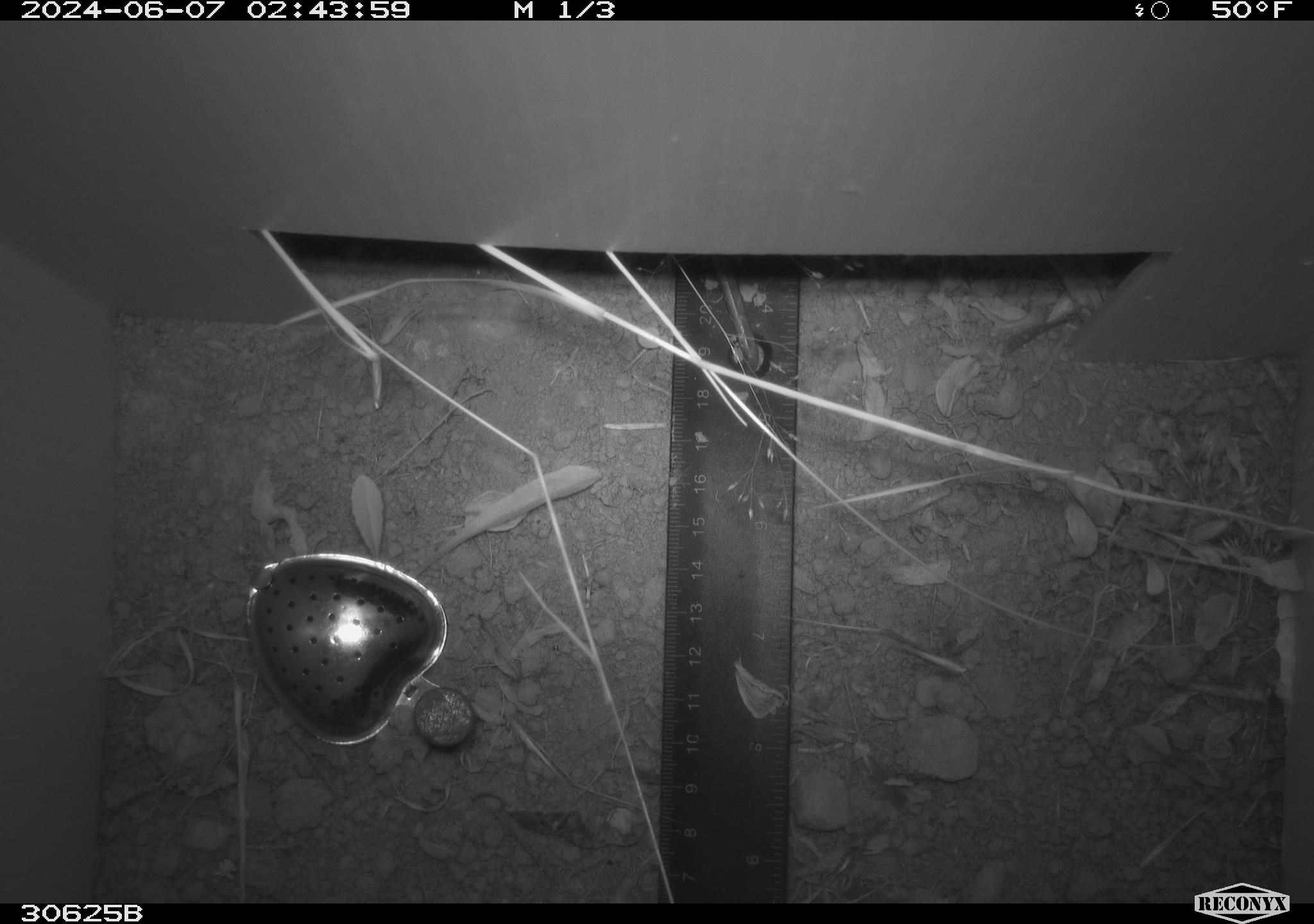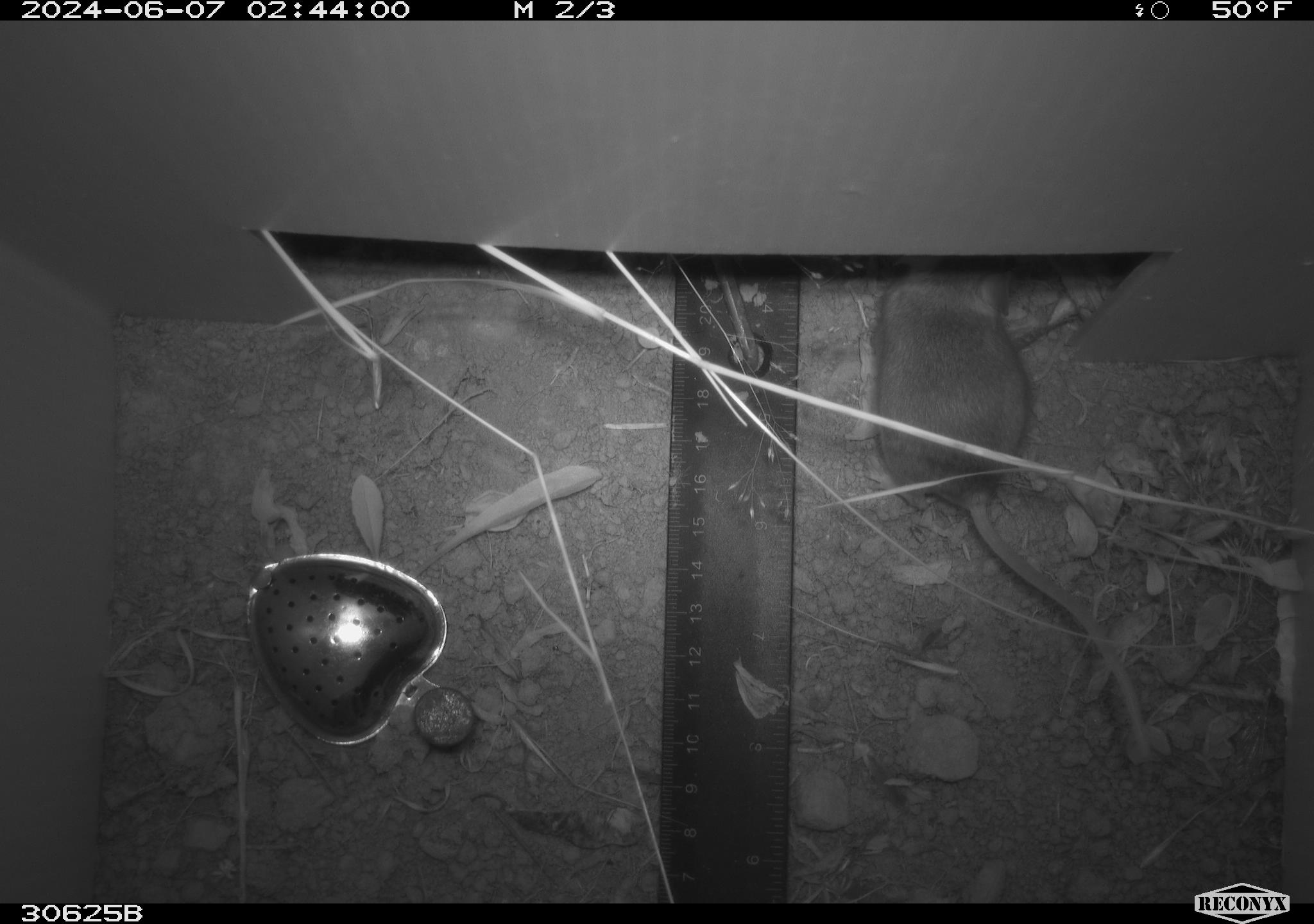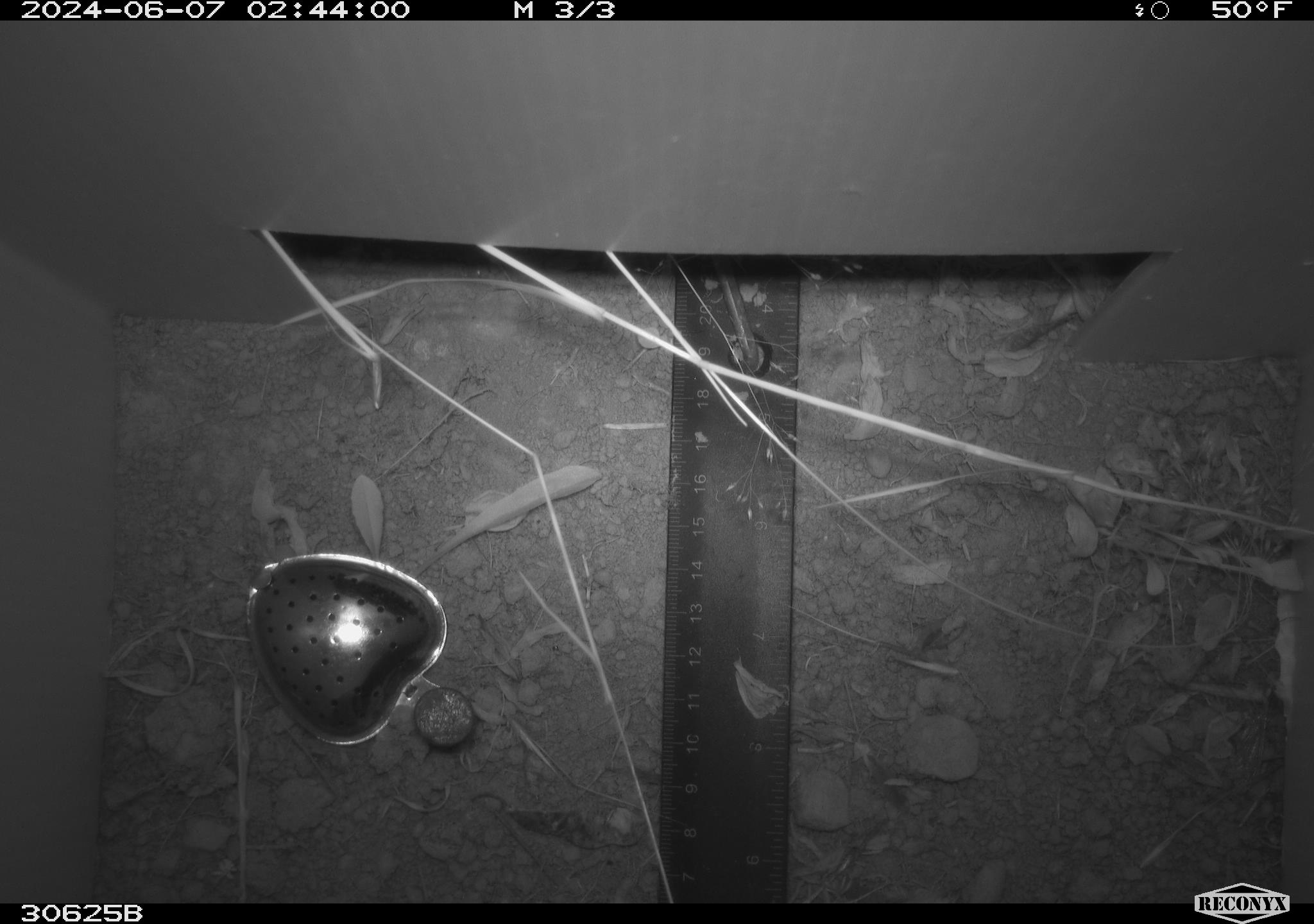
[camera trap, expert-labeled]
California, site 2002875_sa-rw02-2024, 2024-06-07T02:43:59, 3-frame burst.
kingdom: Animalia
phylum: Chordata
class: Mammalia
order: Rodentia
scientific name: Rodentia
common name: rodent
Rodent (Rodentia).